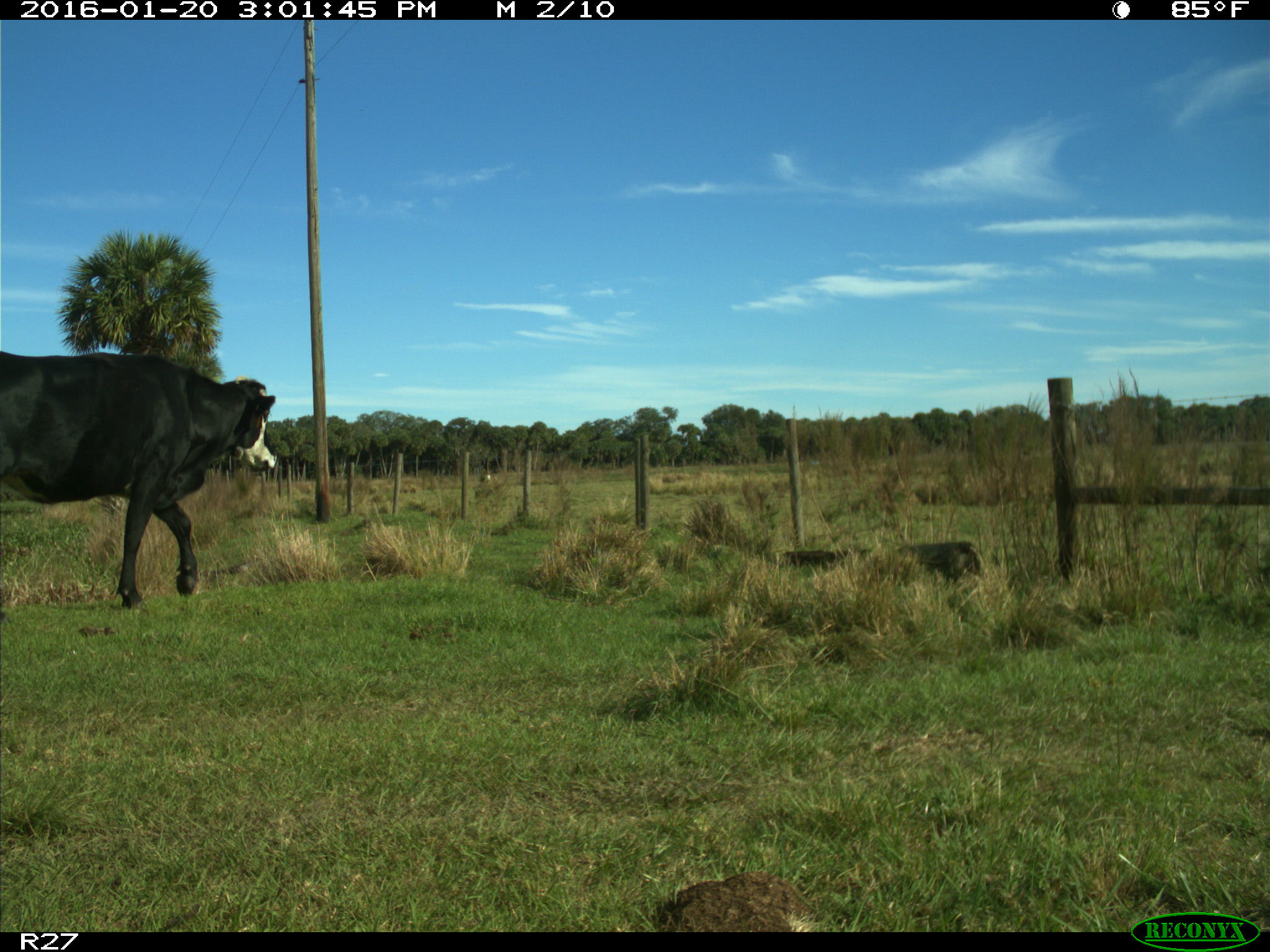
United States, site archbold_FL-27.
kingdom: Animalia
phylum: Chordata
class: Mammalia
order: Artiodactyla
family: Bovidae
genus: Bos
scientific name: Bos taurus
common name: domestic cow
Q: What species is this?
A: Bos taurus (domestic cow).